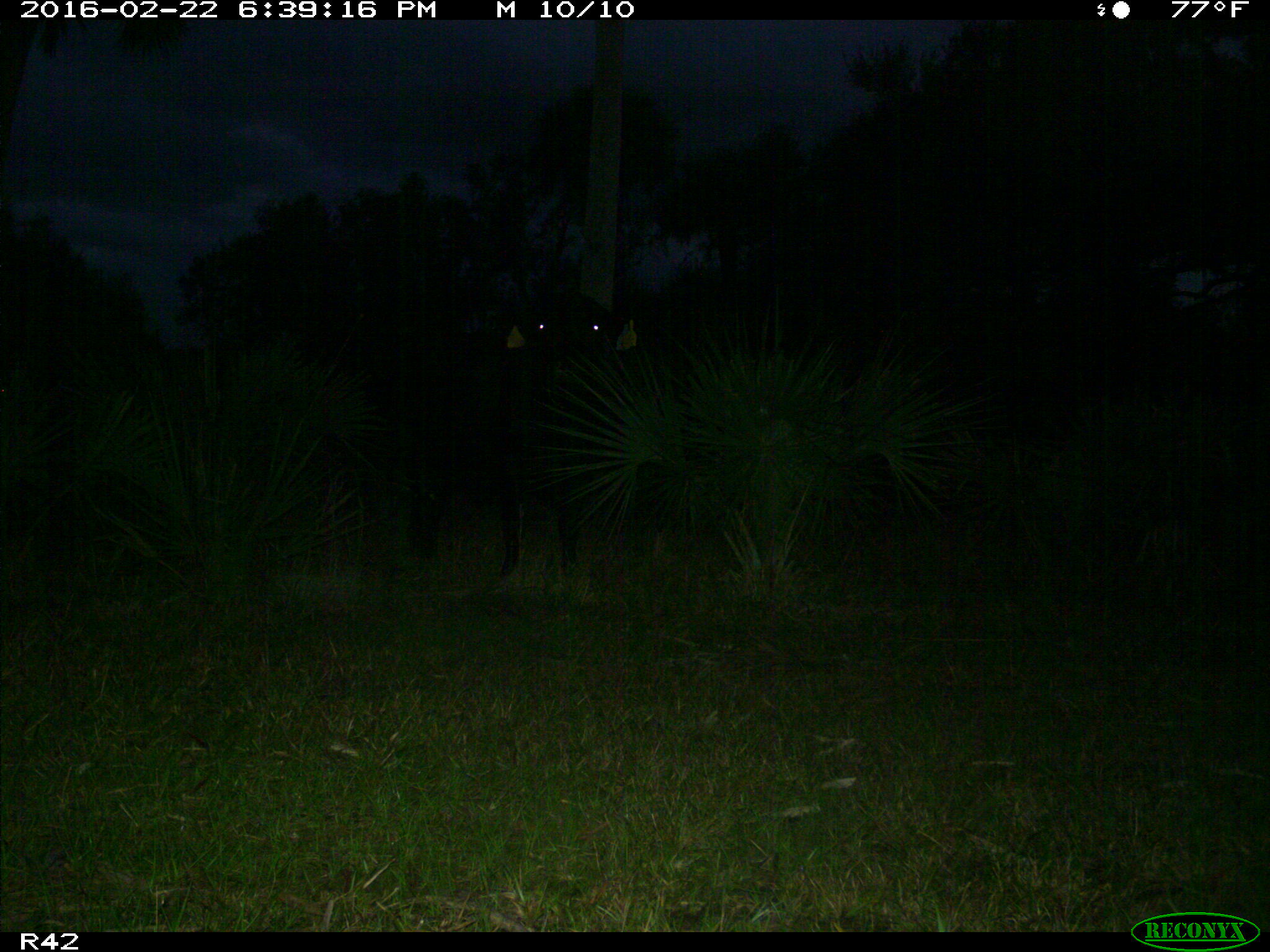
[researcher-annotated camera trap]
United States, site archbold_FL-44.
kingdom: Animalia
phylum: Chordata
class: Mammalia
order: Artiodactyla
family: Bovidae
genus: Bos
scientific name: Bos taurus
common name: domestic cow